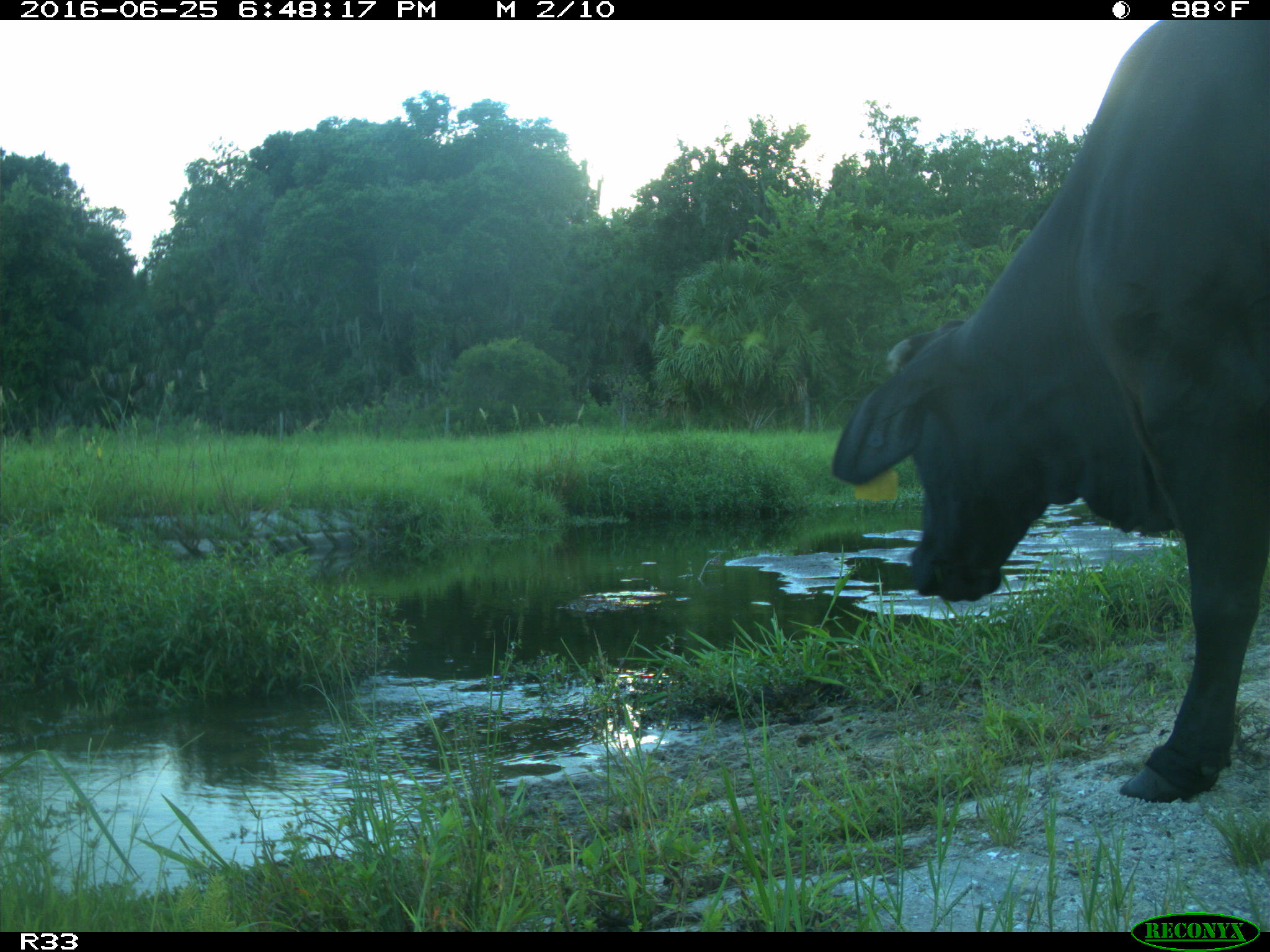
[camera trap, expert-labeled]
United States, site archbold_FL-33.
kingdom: Animalia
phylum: Chordata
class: Mammalia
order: Artiodactyla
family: Bovidae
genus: Bos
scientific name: Bos taurus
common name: domestic cow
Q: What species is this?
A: Bos taurus (domestic cow).